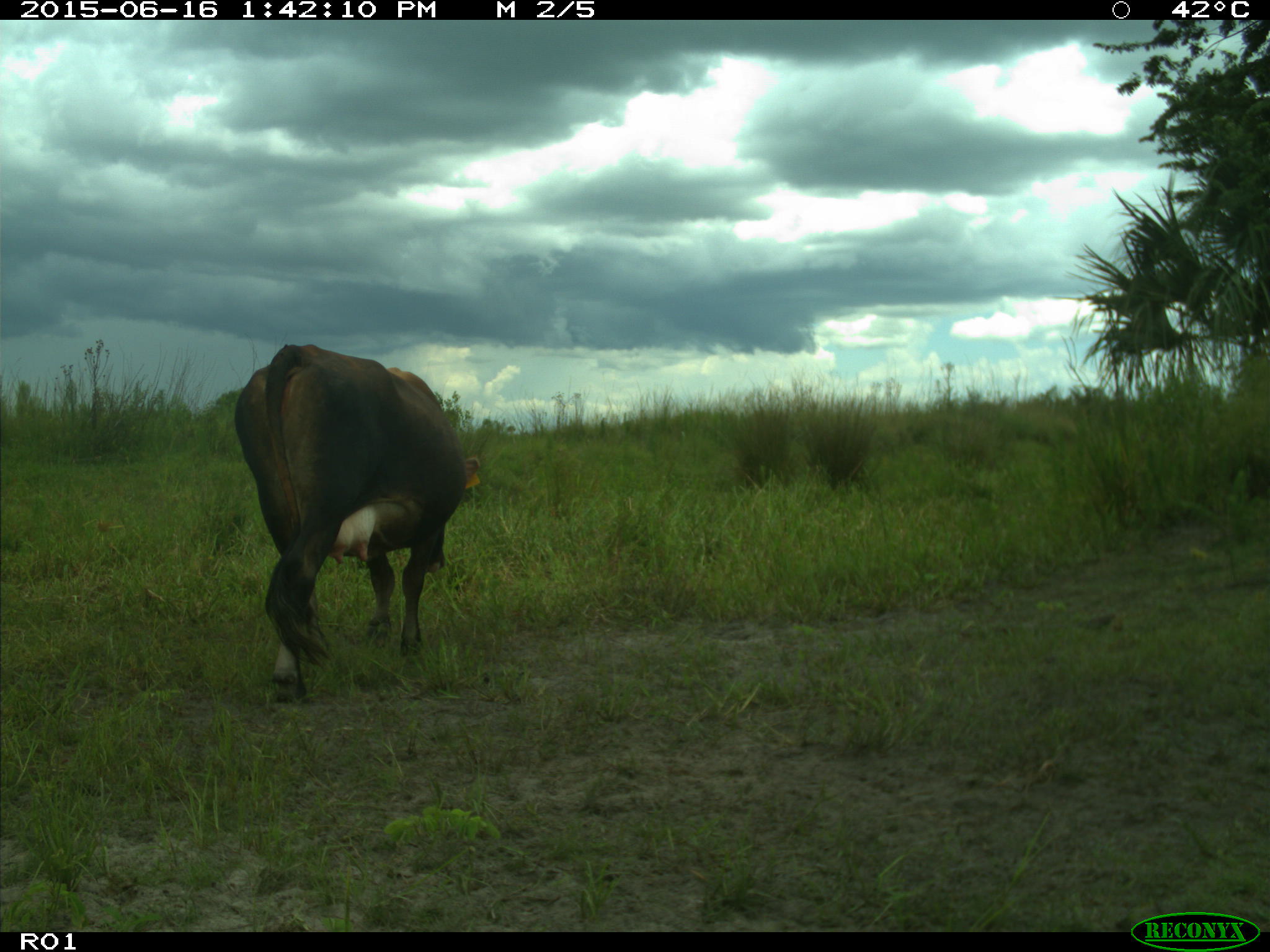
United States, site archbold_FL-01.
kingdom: Animalia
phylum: Chordata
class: Mammalia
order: Artiodactyla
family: Bovidae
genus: Bos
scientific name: Bos taurus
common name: domestic cow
Bos taurus (domestic cow).